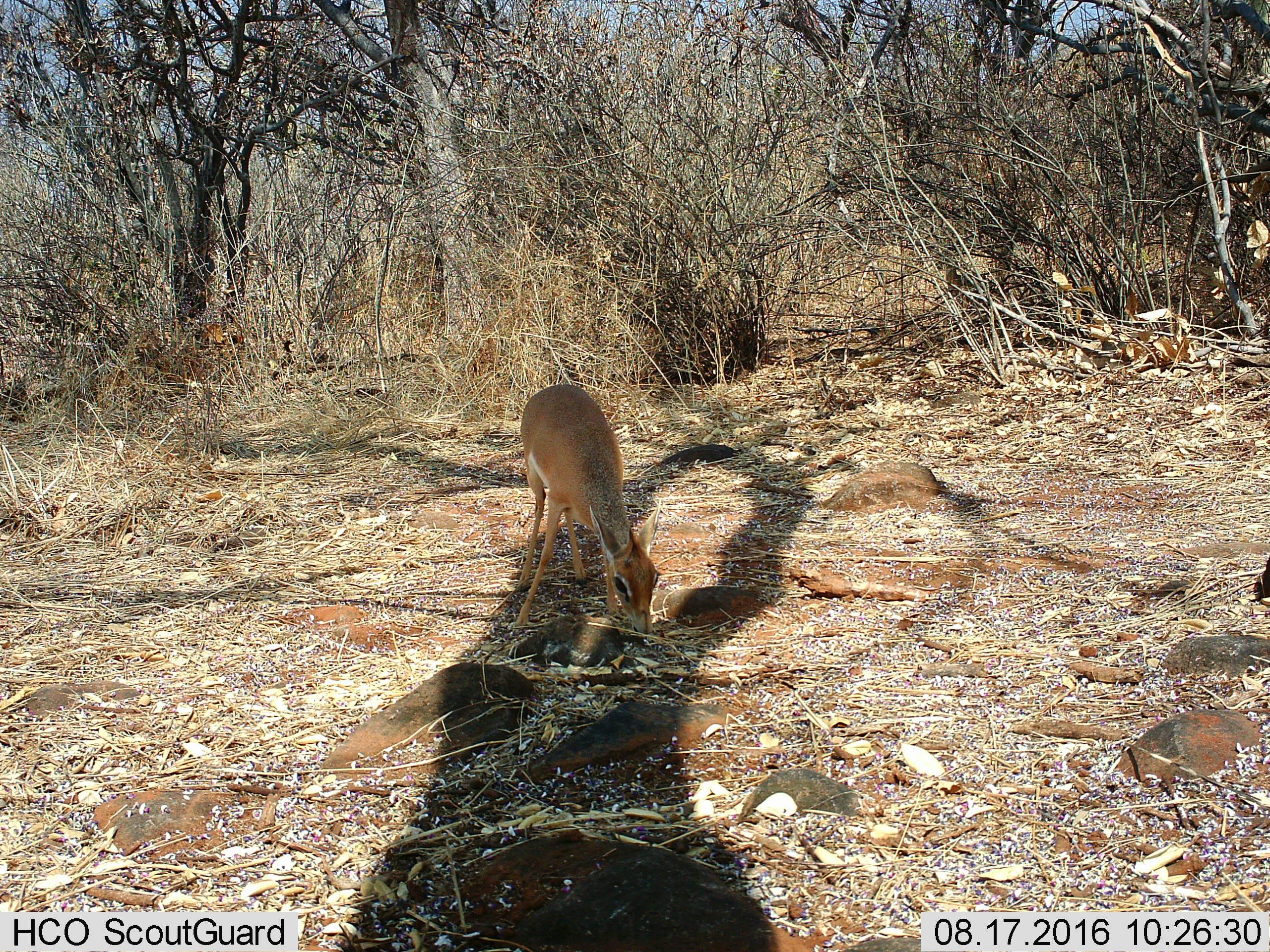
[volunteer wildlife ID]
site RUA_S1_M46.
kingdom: Animalia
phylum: Chordata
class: Mammalia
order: Artiodactyla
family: Bovidae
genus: Madoqua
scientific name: Madoqua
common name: dik-dik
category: dikdik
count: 1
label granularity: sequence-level